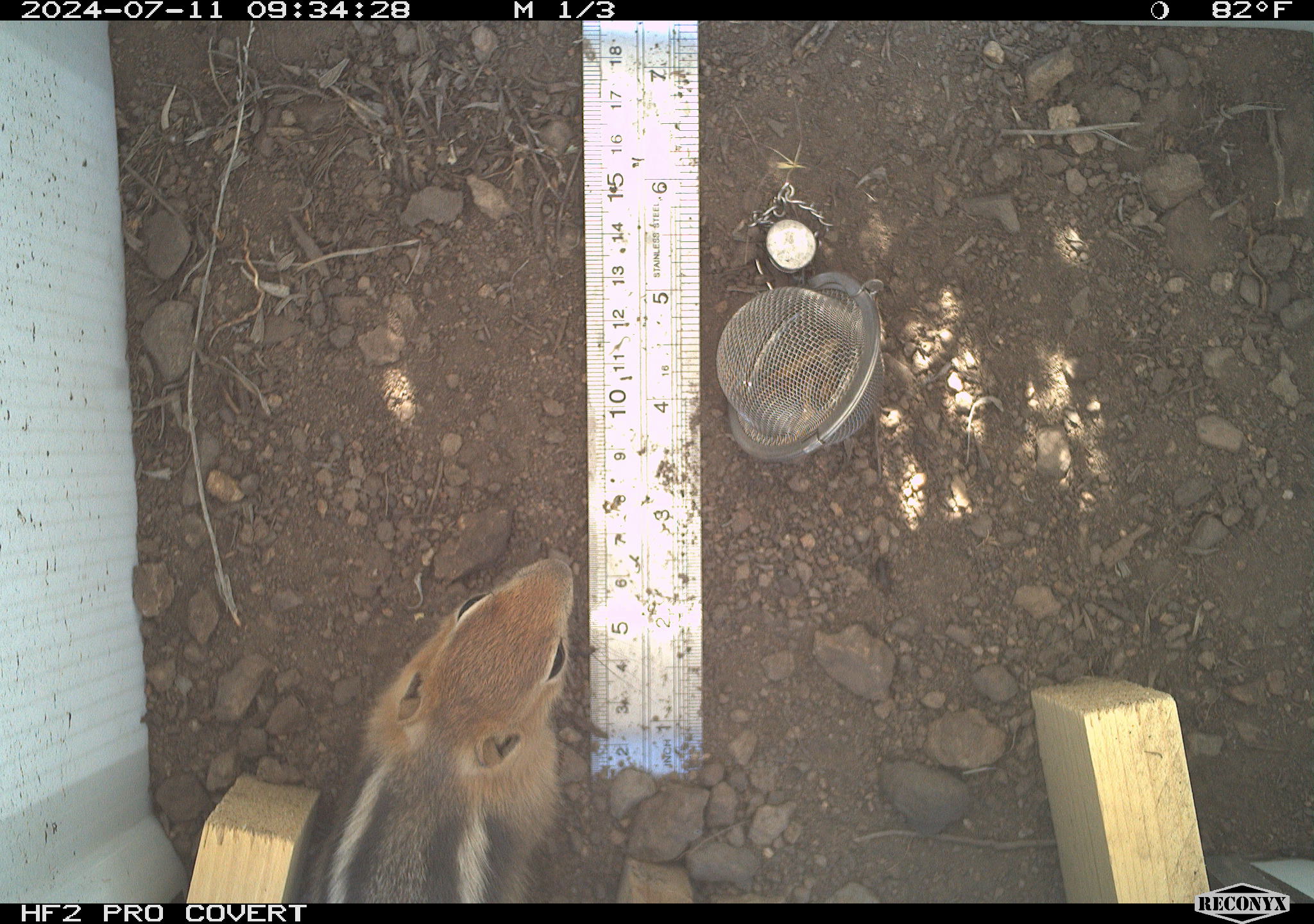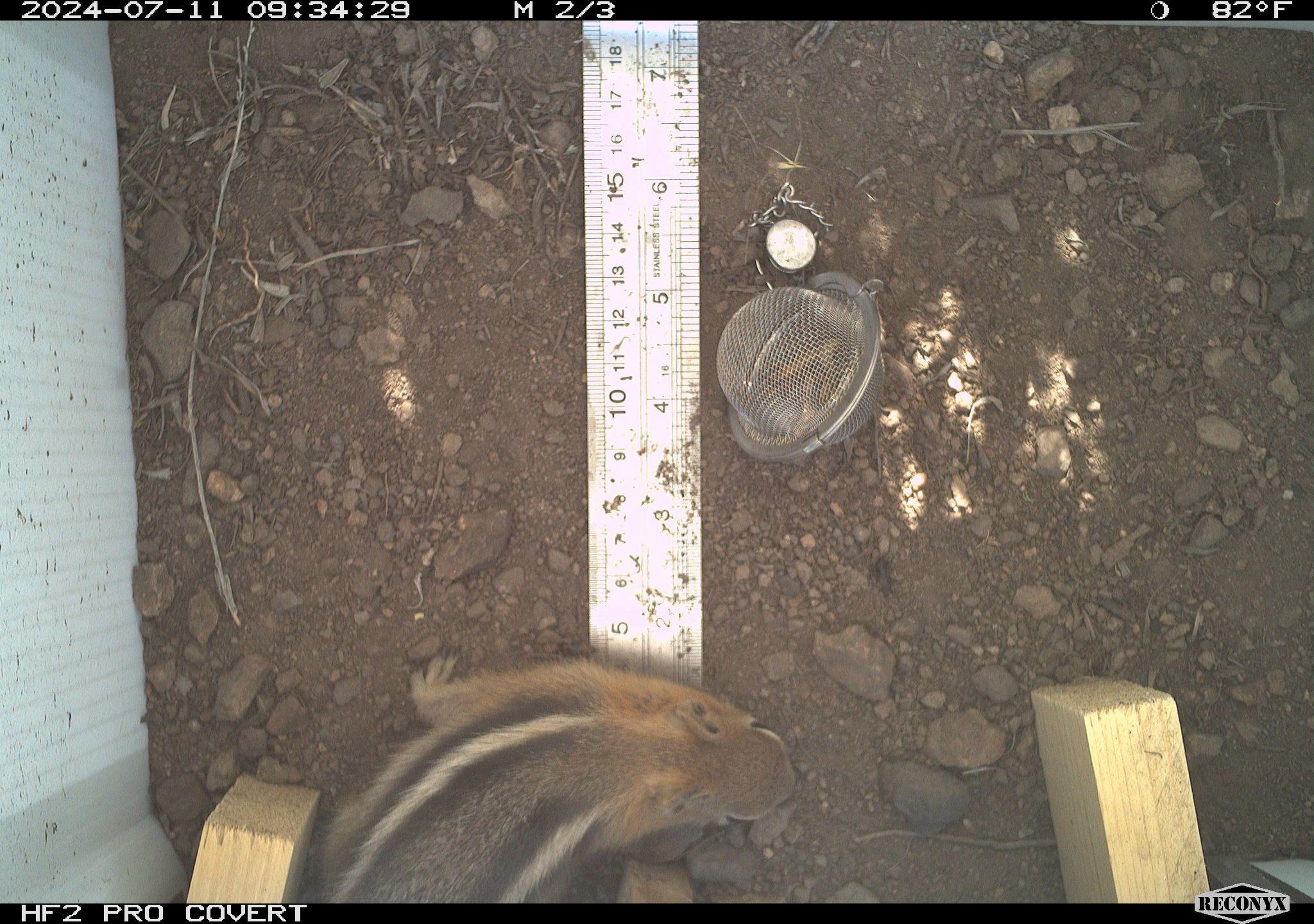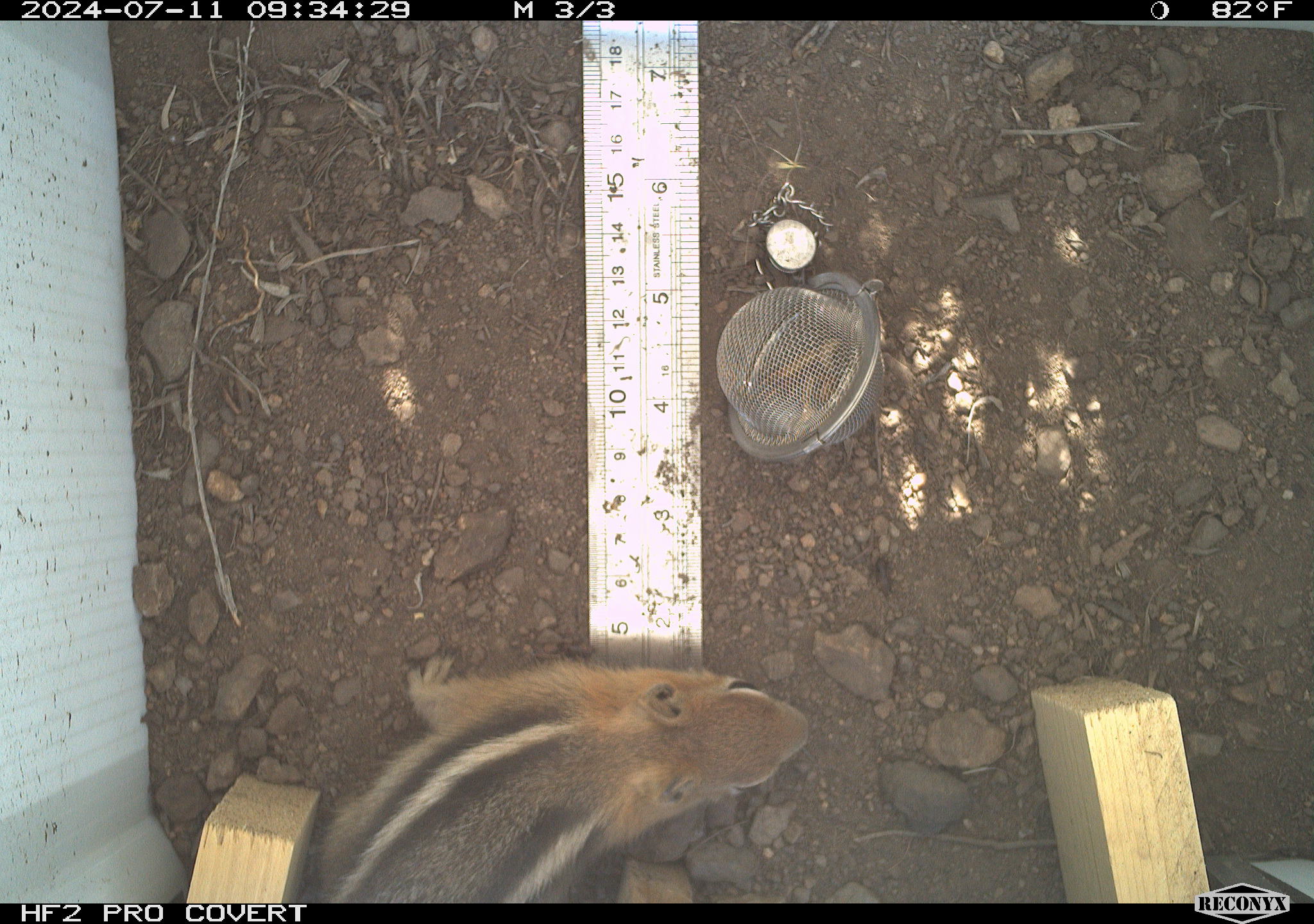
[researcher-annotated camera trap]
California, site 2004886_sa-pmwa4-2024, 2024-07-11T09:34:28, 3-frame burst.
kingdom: Animalia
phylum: Chordata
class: Mammalia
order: Rodentia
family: Sciuridae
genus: Callospermophilus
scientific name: Callospermophilus lateralis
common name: golden mantled ground squirrel